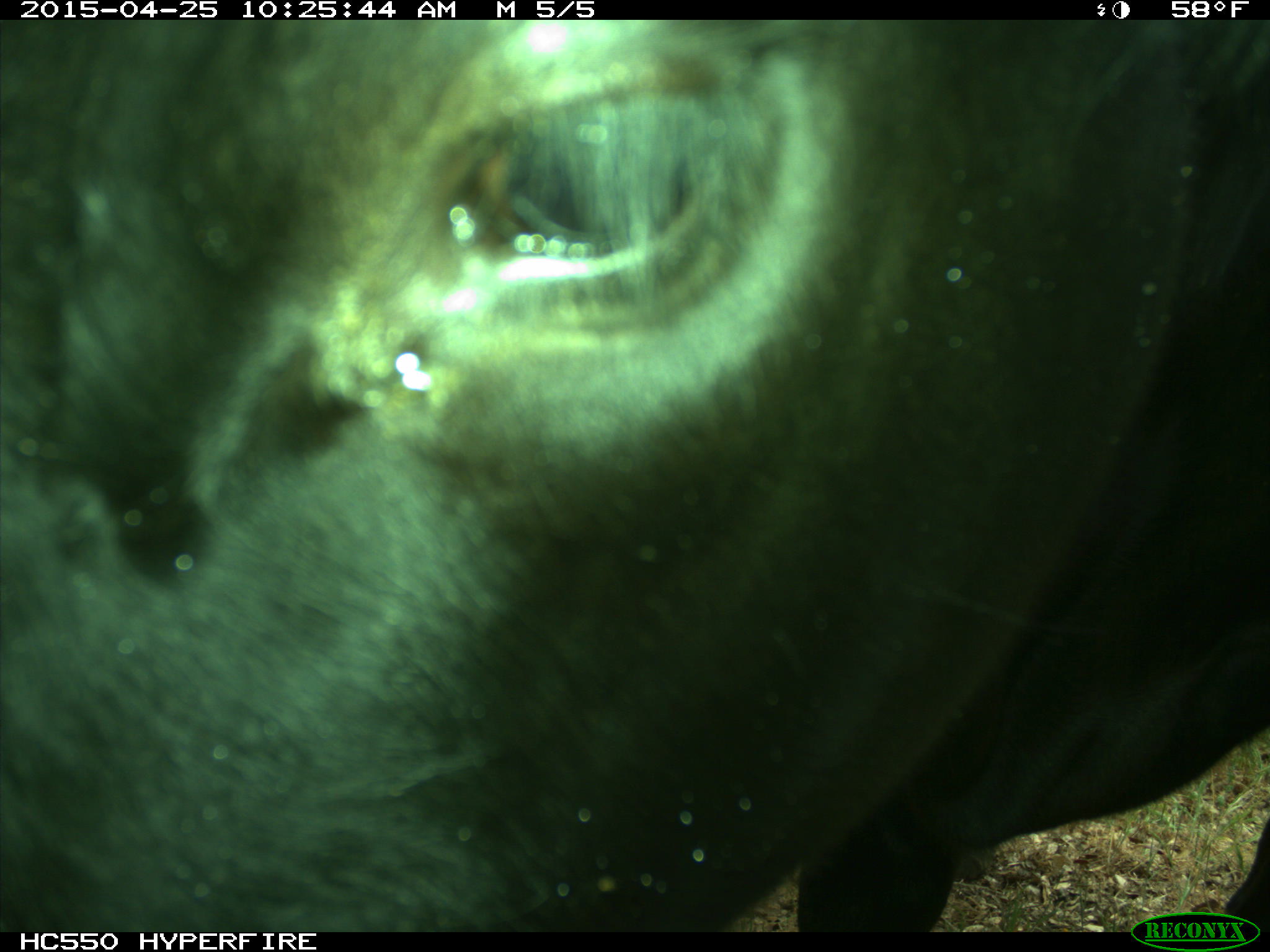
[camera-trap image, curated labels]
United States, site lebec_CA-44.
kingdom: Animalia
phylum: Chordata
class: Mammalia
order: Artiodactyla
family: Suidae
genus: Sus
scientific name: Sus scrofa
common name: wild boar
Sus scrofa (wild boar).